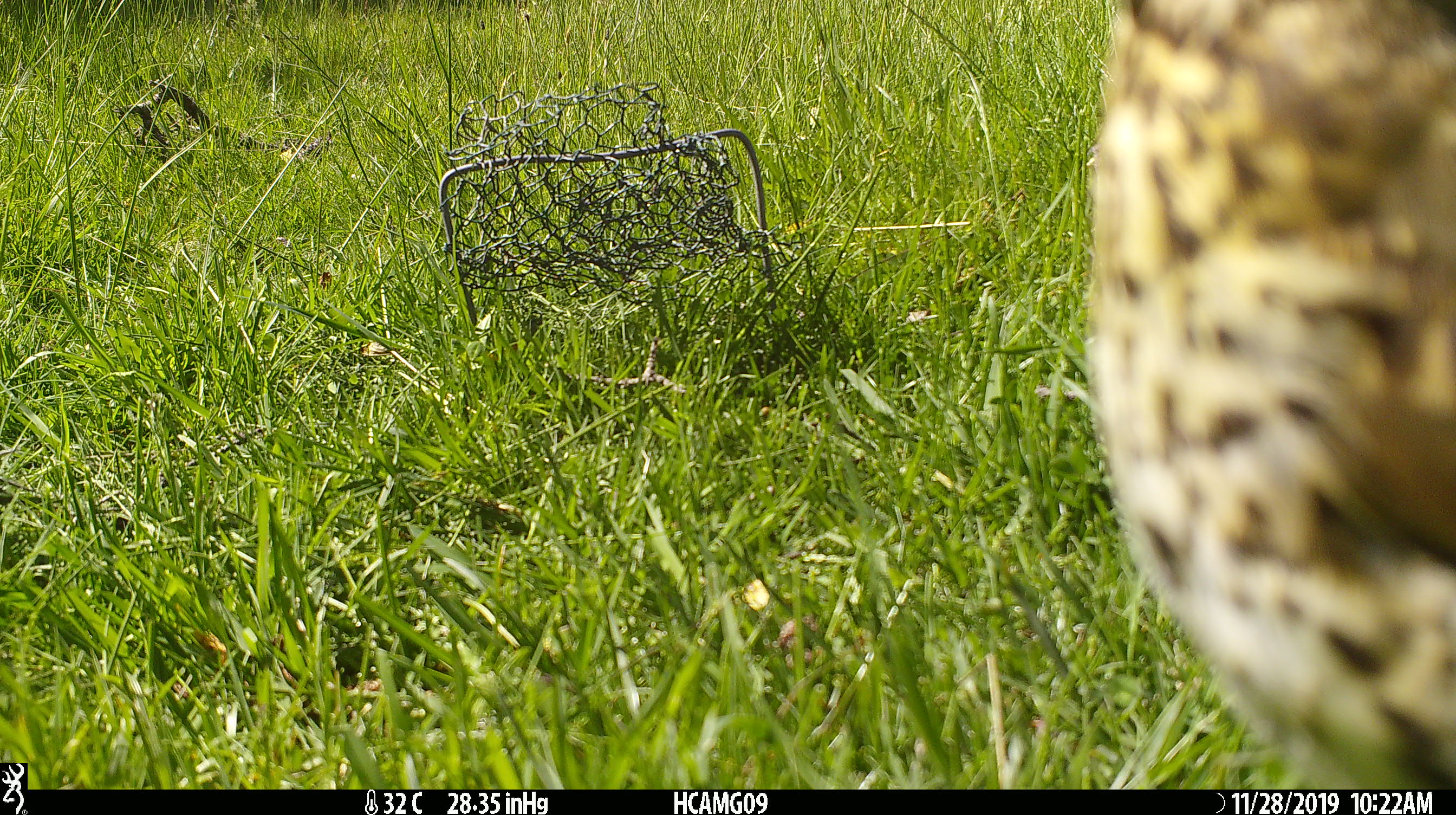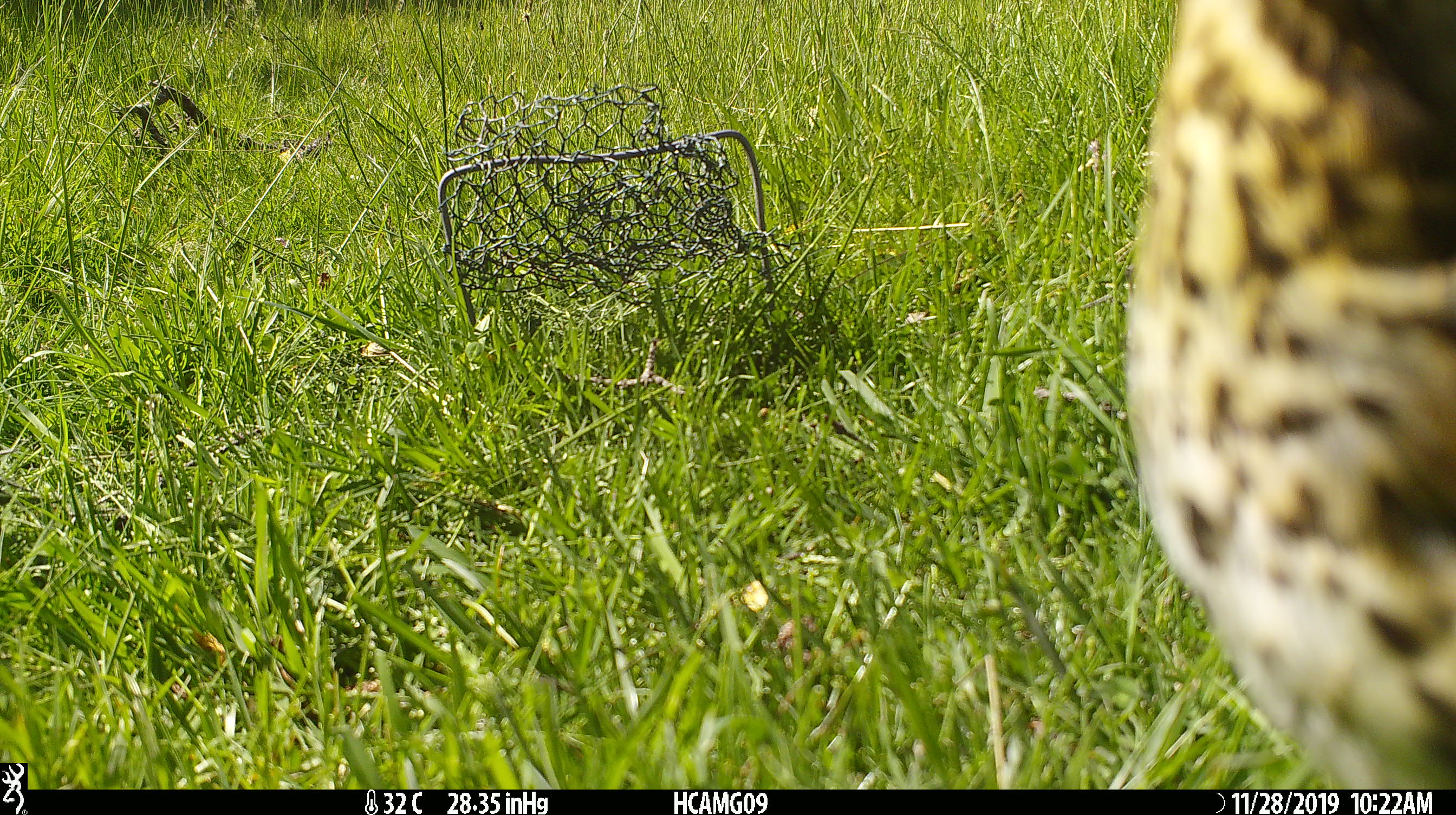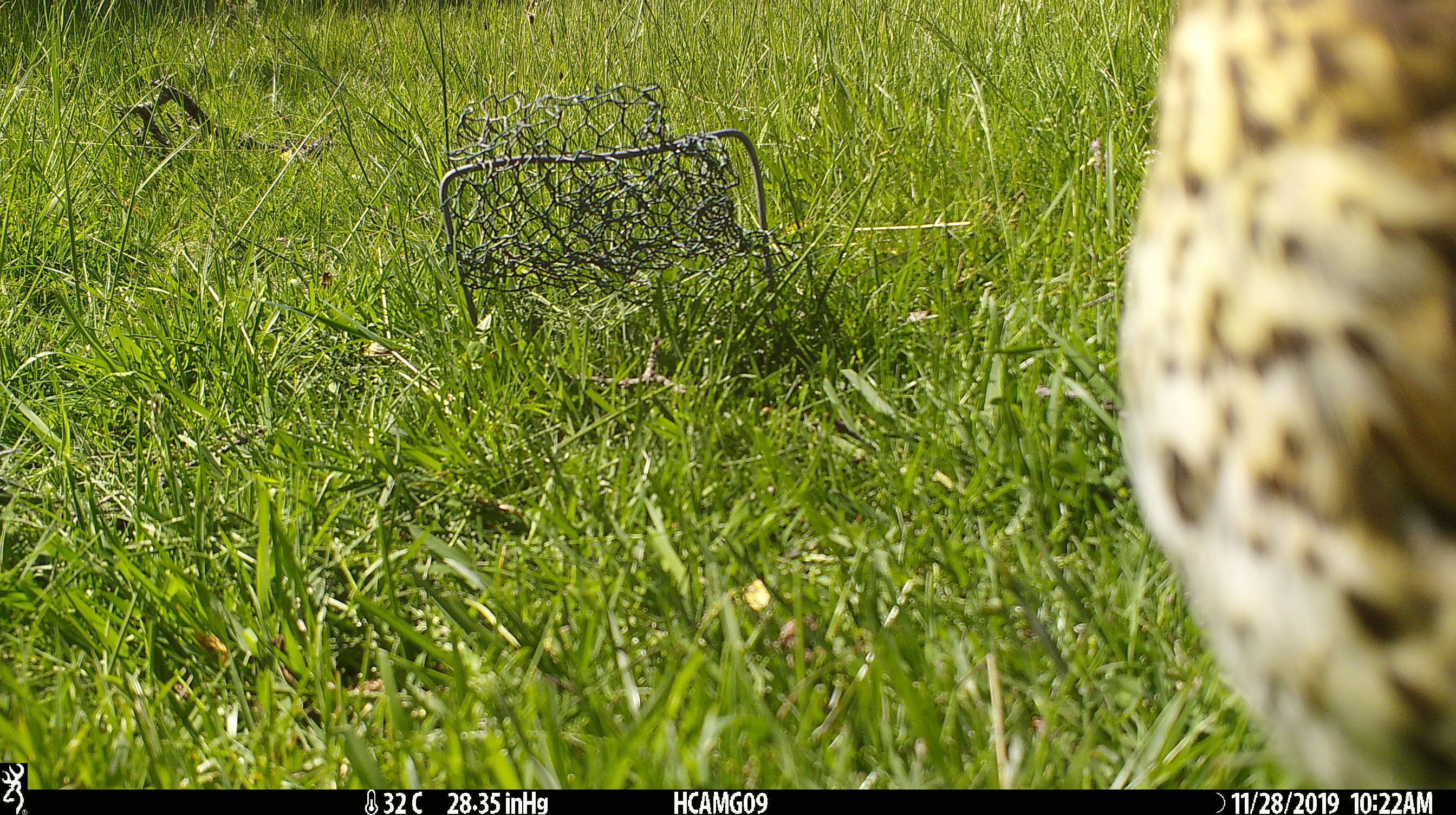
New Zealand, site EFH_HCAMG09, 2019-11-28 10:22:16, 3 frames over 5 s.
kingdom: Animalia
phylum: Chordata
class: Aves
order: Passeriformes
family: Turdidae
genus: Turdus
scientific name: Turdus philomelos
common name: song thrush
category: thrush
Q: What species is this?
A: Thrush (song thrush) (Turdus philomelos).